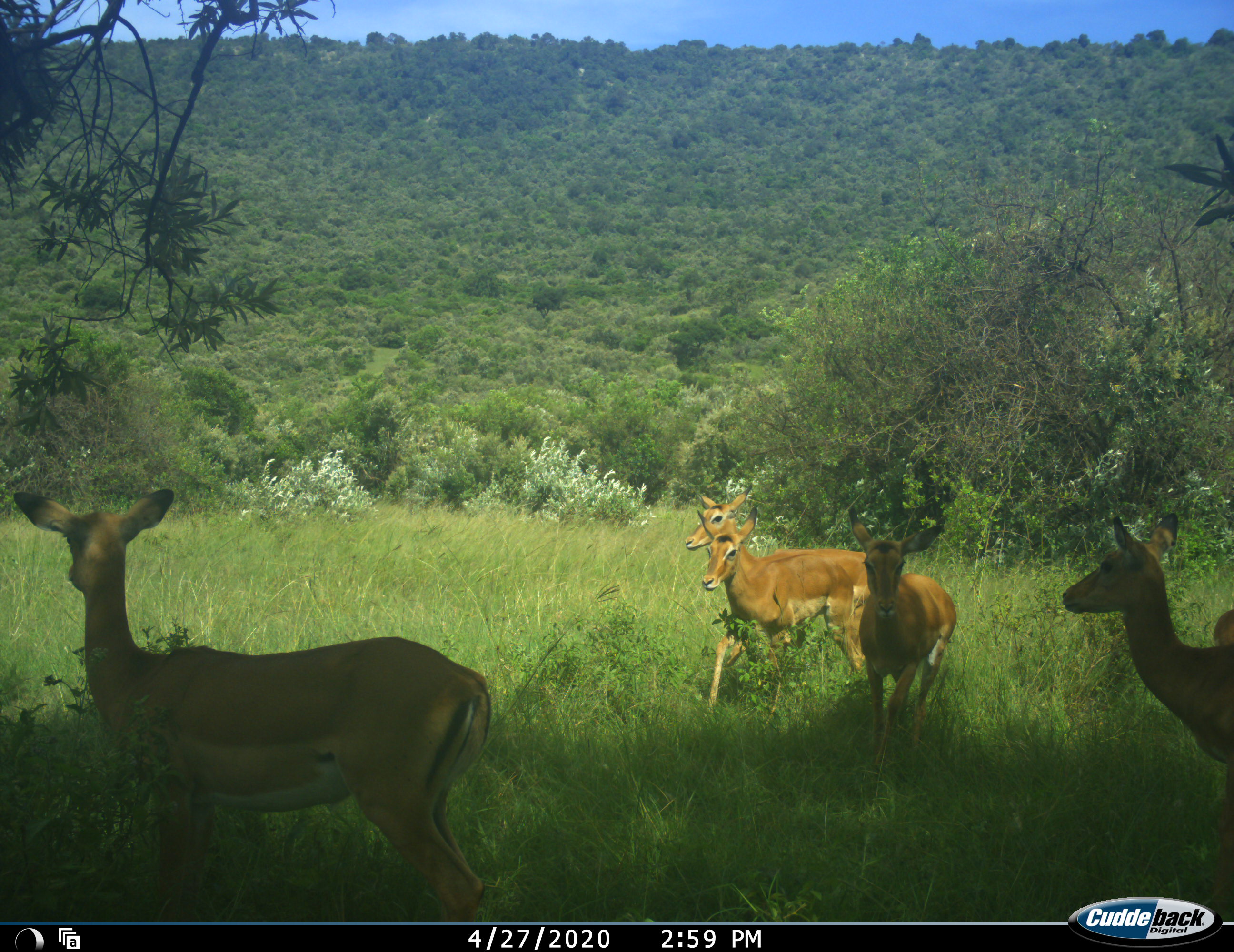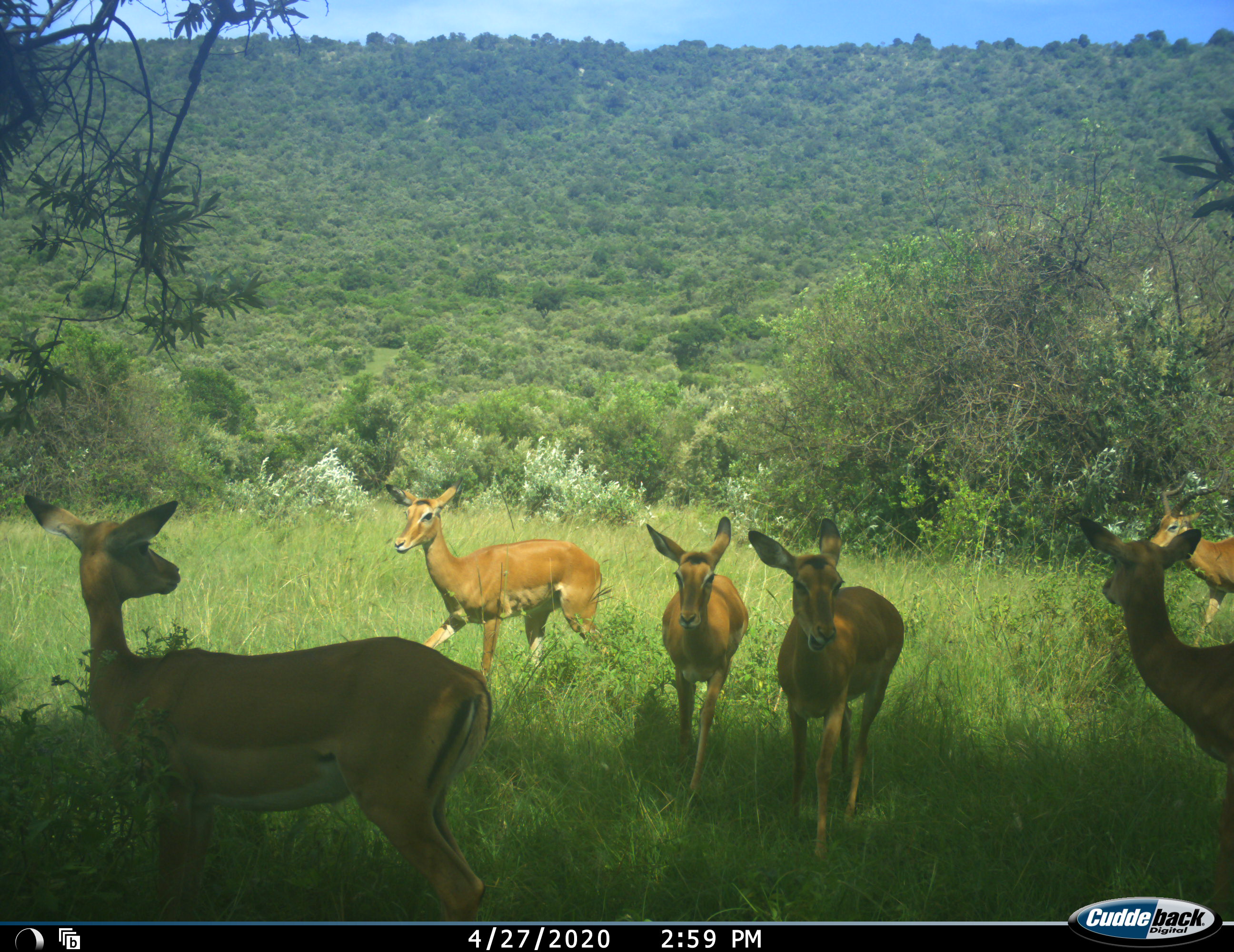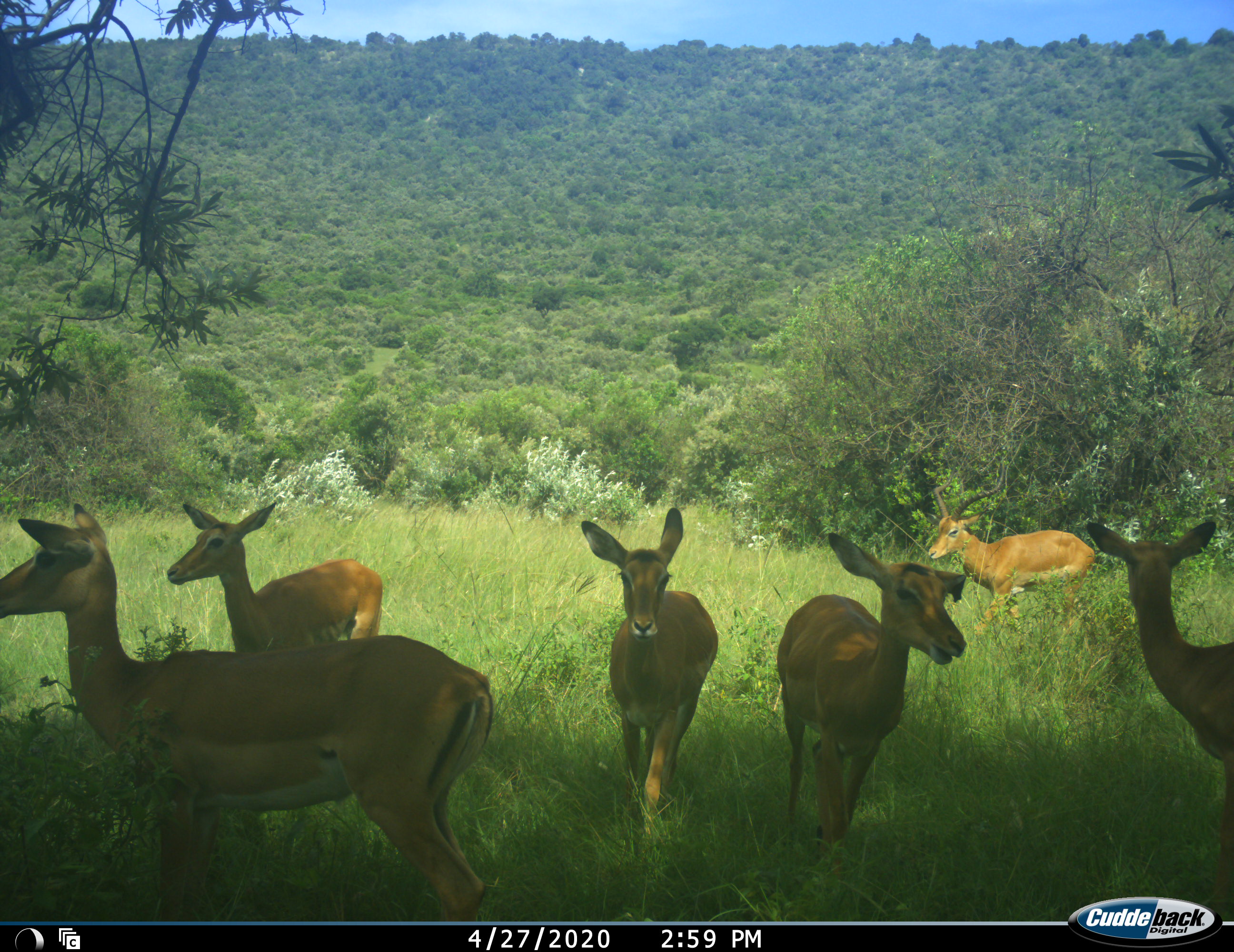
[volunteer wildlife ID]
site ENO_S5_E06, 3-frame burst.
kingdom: Animalia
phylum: Chordata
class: Mammalia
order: Artiodactyla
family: Bovidae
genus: Aepyceros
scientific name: Aepyceros melampus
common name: impala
Impala (Aepyceros melampus), count 6. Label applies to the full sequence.